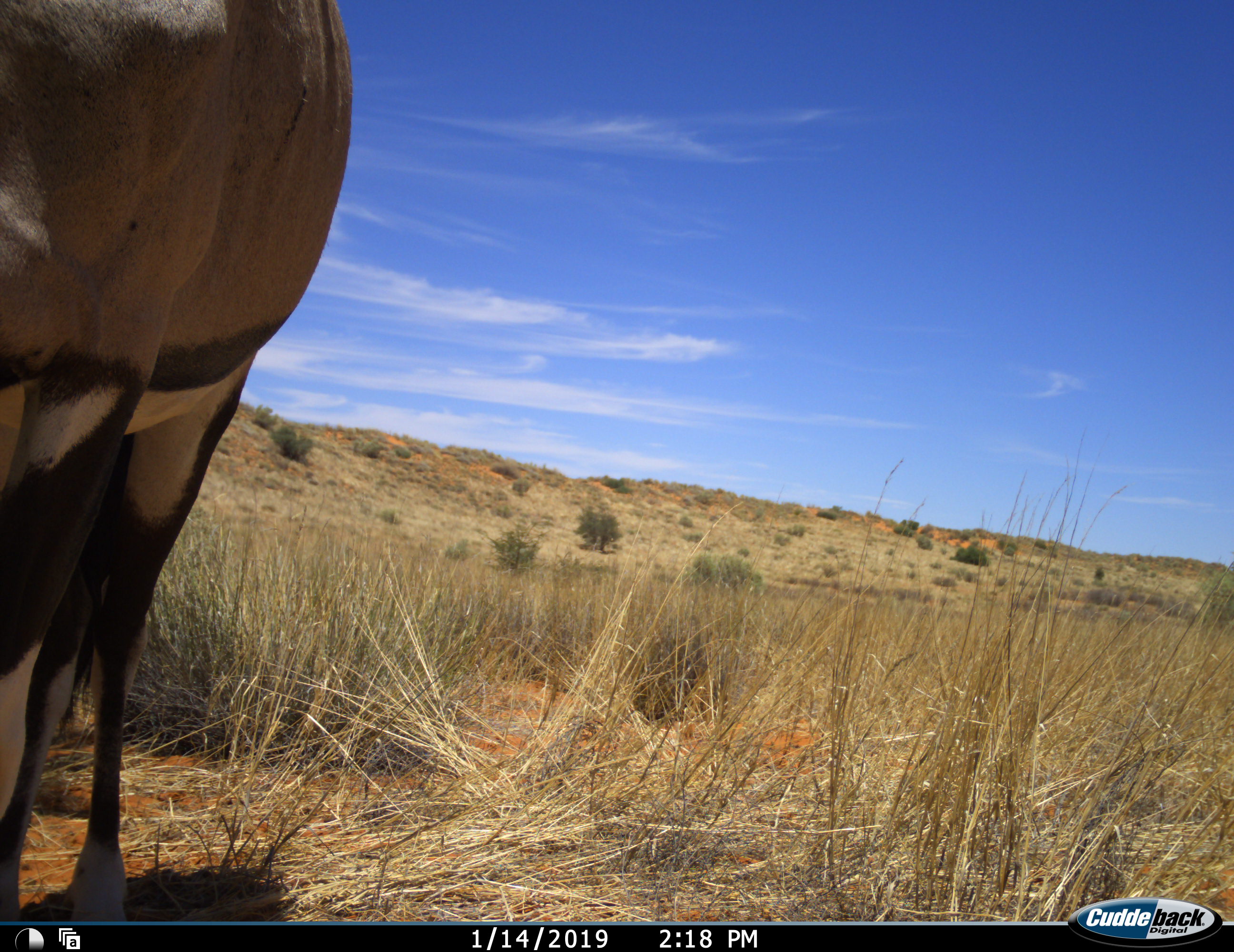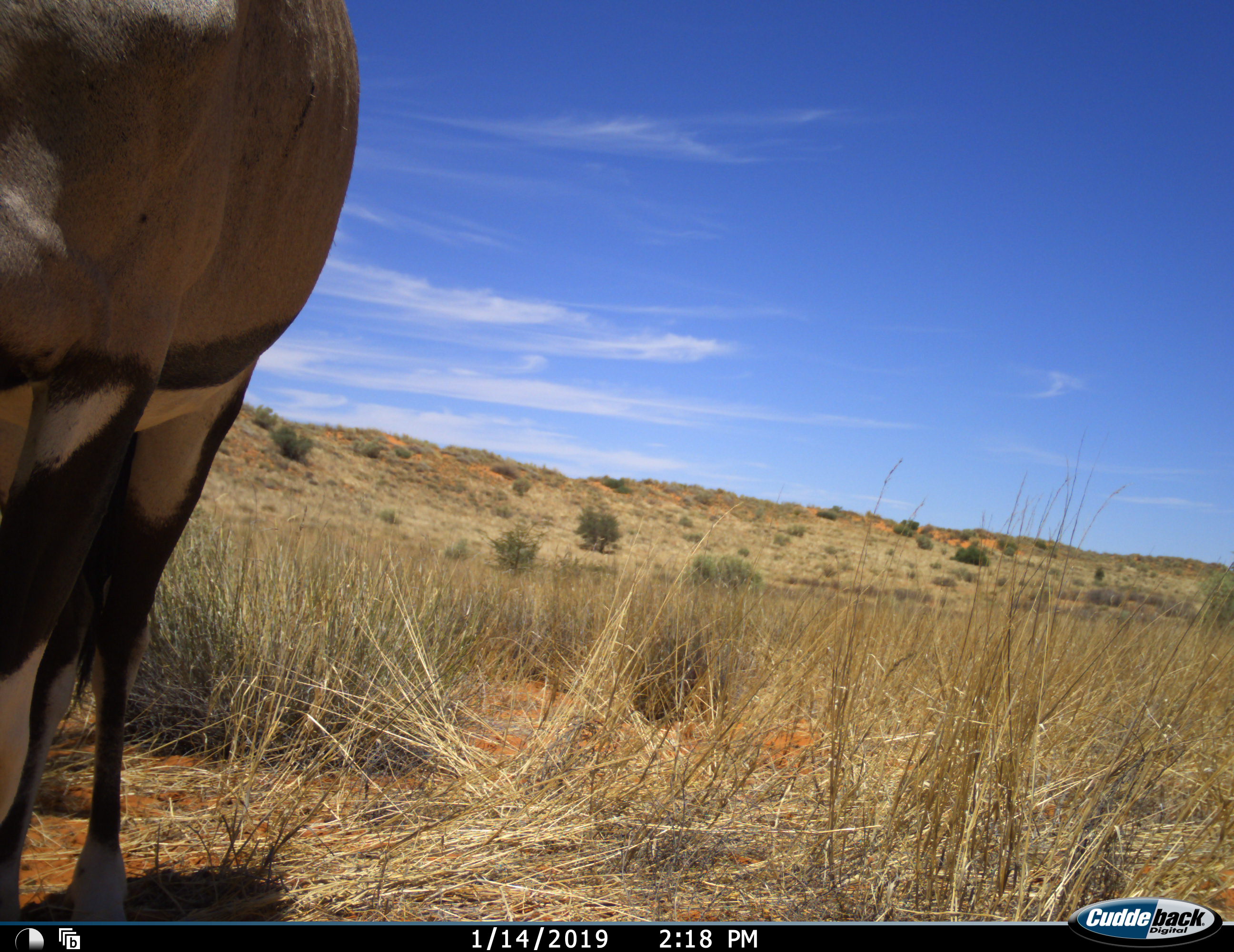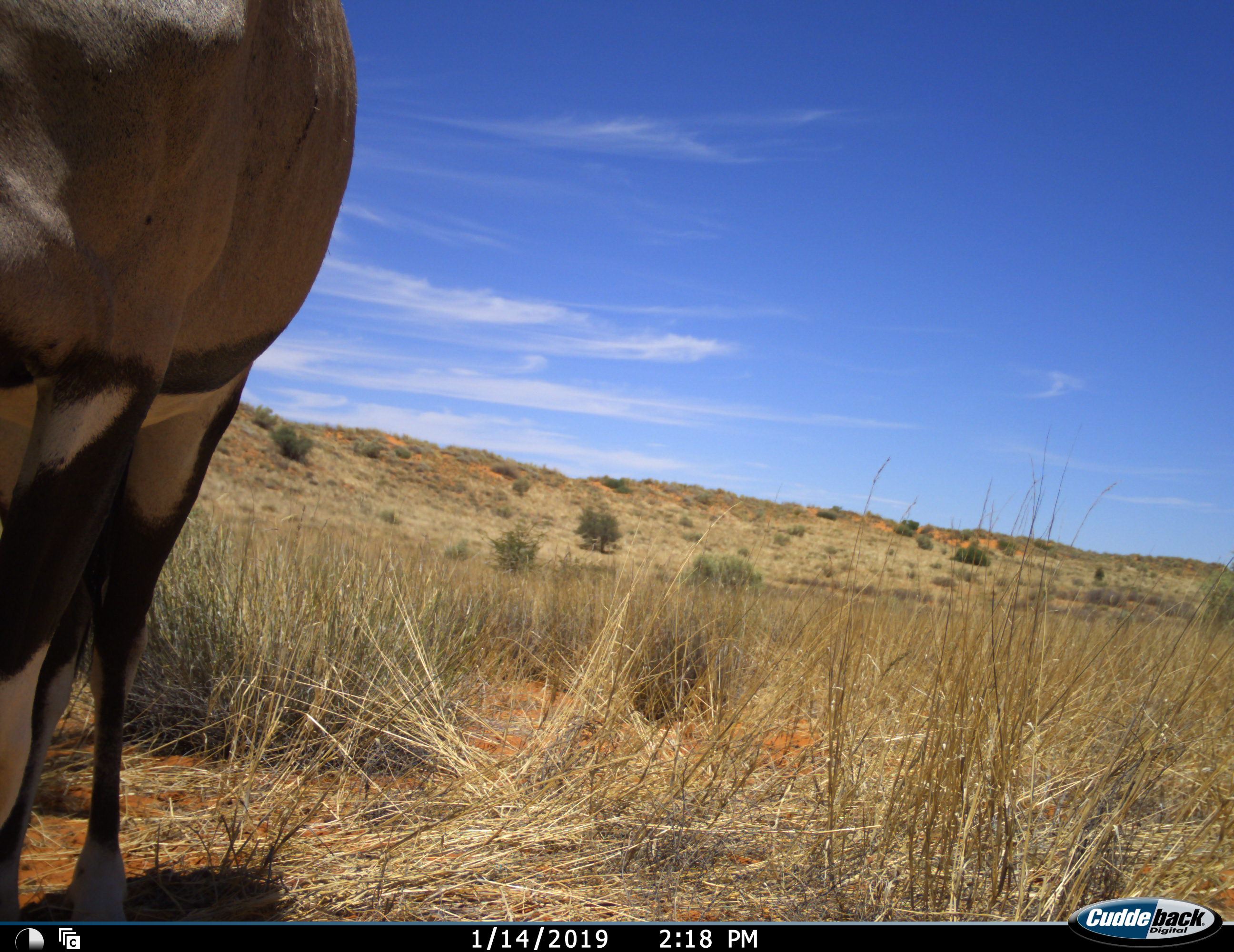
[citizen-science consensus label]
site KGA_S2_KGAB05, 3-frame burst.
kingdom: Animalia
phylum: Chordata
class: Mammalia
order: Artiodactyla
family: Bovidae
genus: Oryx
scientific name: Oryx gazella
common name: gemsbok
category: oryx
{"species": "oryx (gemsbok) (Oryx gazella)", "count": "1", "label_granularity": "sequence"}